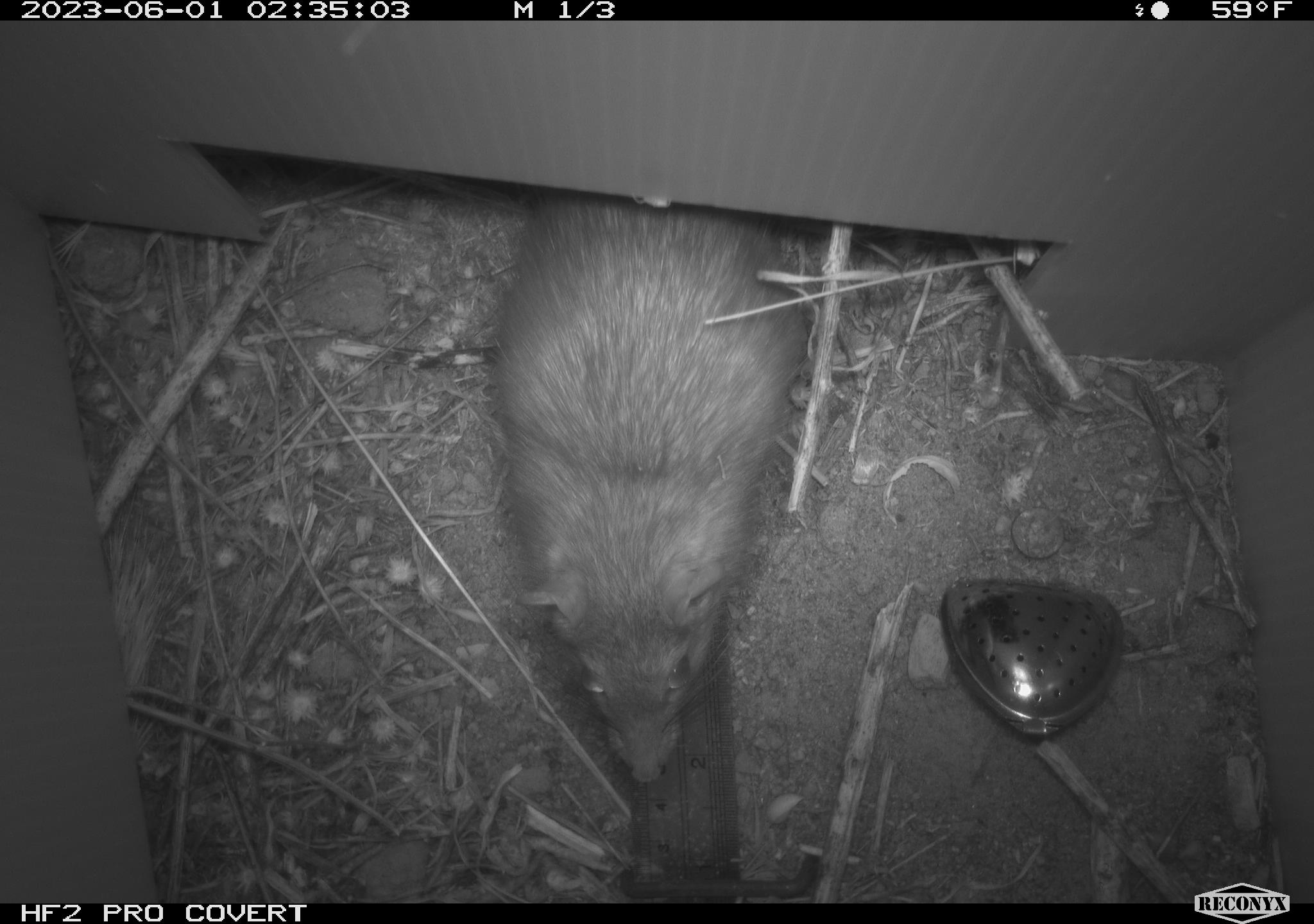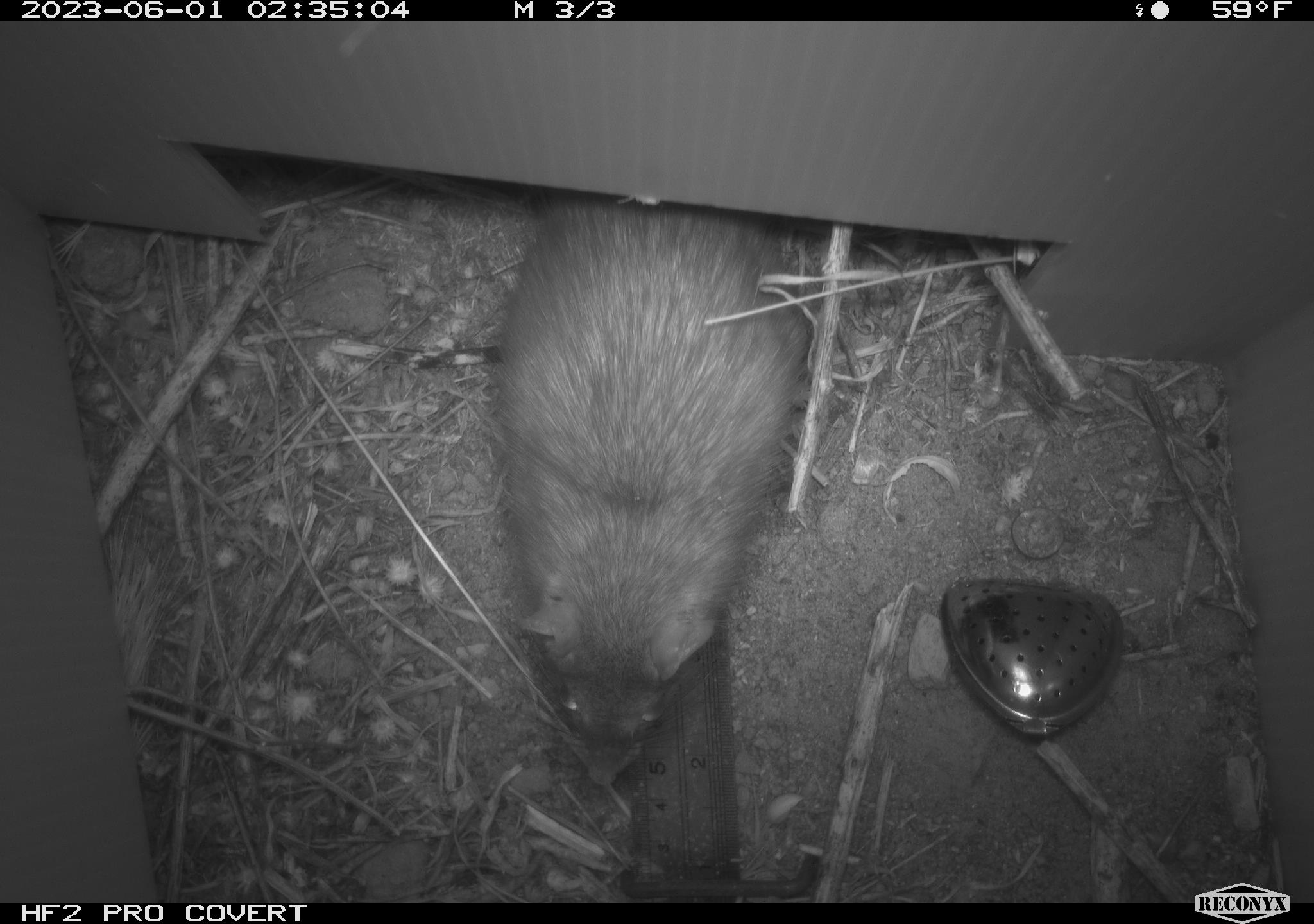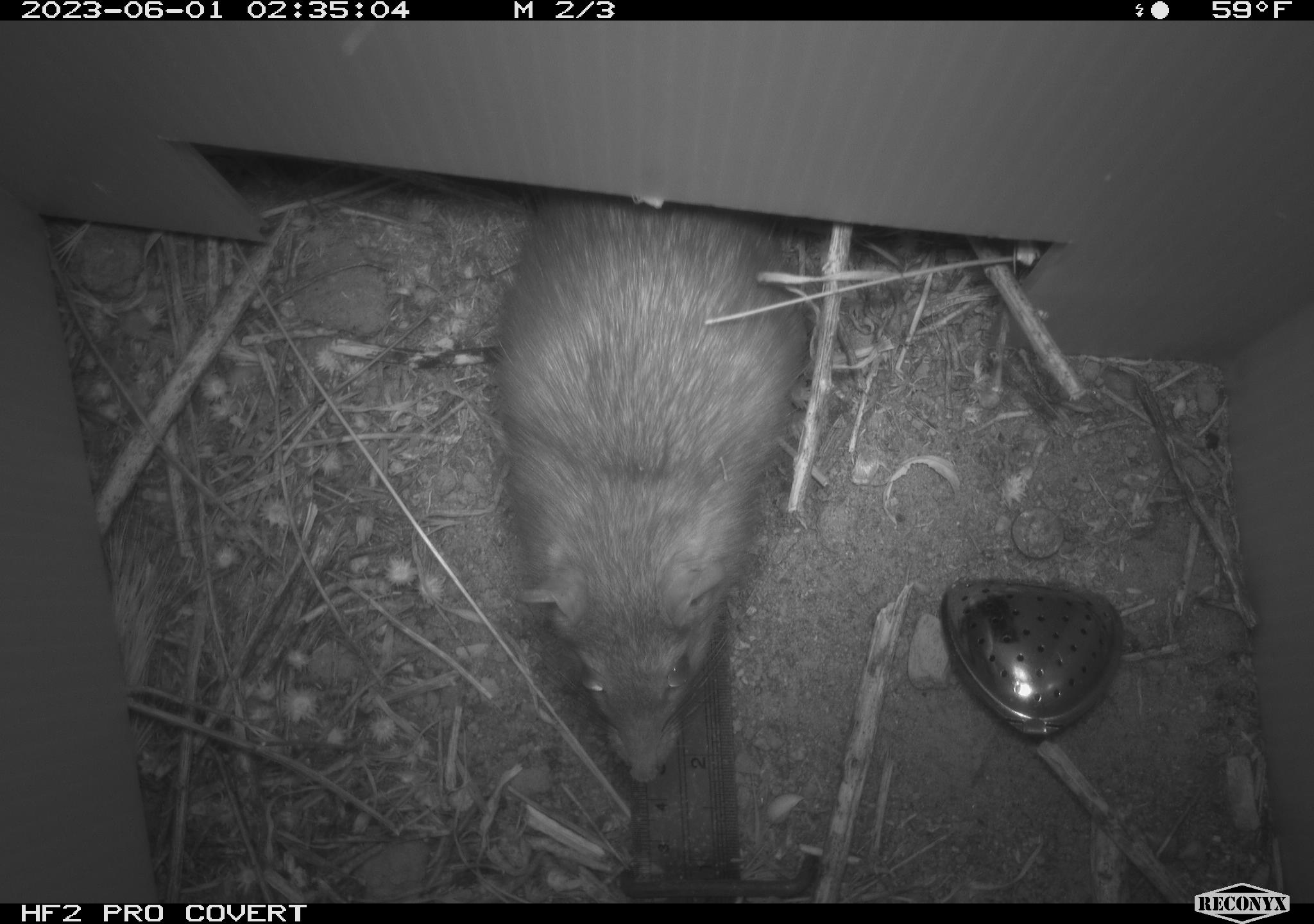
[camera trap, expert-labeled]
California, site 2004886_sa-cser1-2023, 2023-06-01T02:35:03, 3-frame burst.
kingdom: Animalia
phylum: Chordata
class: Mammalia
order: Rodentia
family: Muridae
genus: Rattus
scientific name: Rattus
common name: rat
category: rattus species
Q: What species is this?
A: Rattus species (rat) (Rattus).